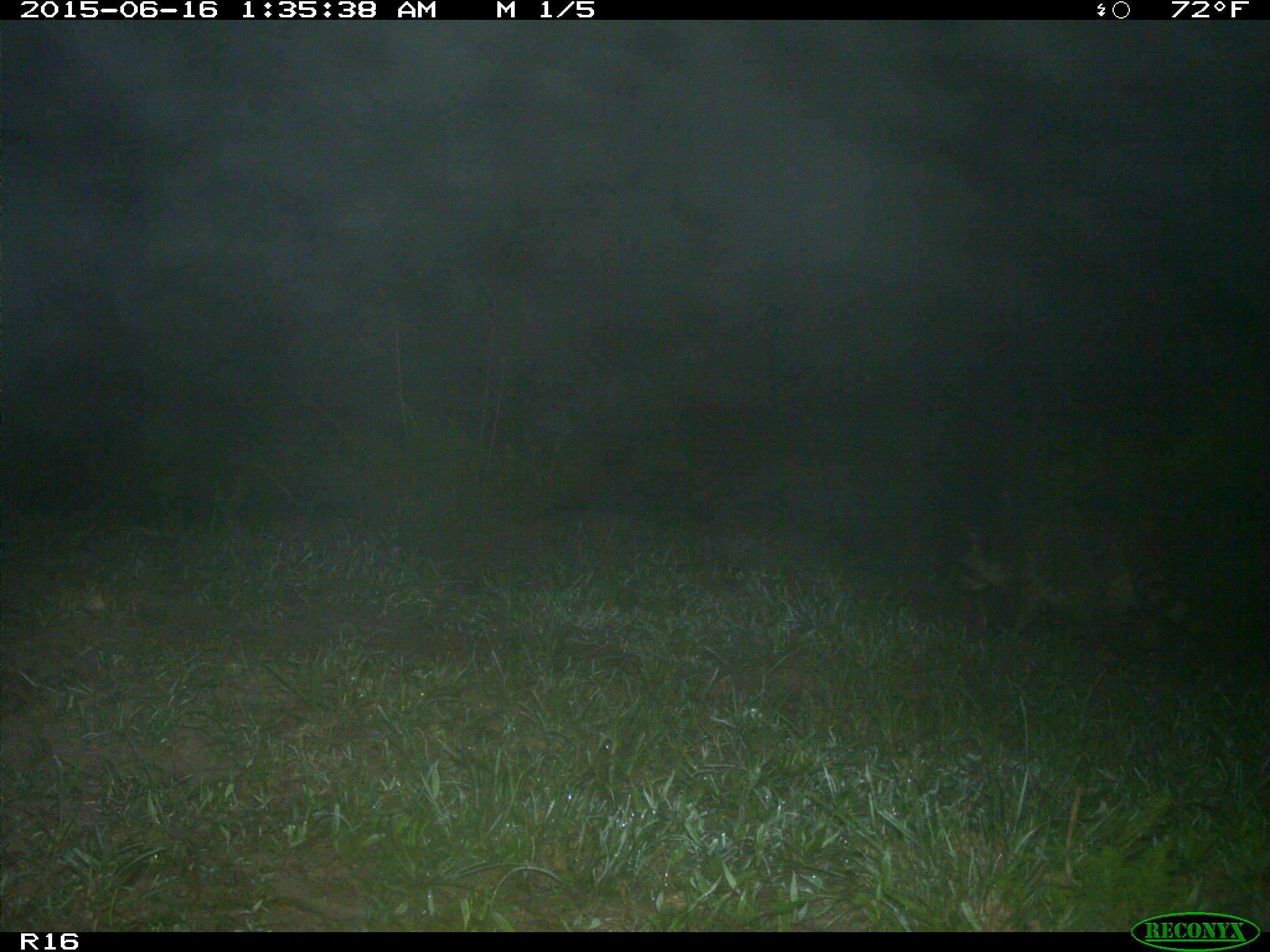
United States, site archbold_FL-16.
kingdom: Animalia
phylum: Chordata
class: Mammalia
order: Carnivora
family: Procyonidae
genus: Procyon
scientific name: Procyon lotor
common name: common raccoon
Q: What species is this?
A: Procyon lotor (common raccoon).